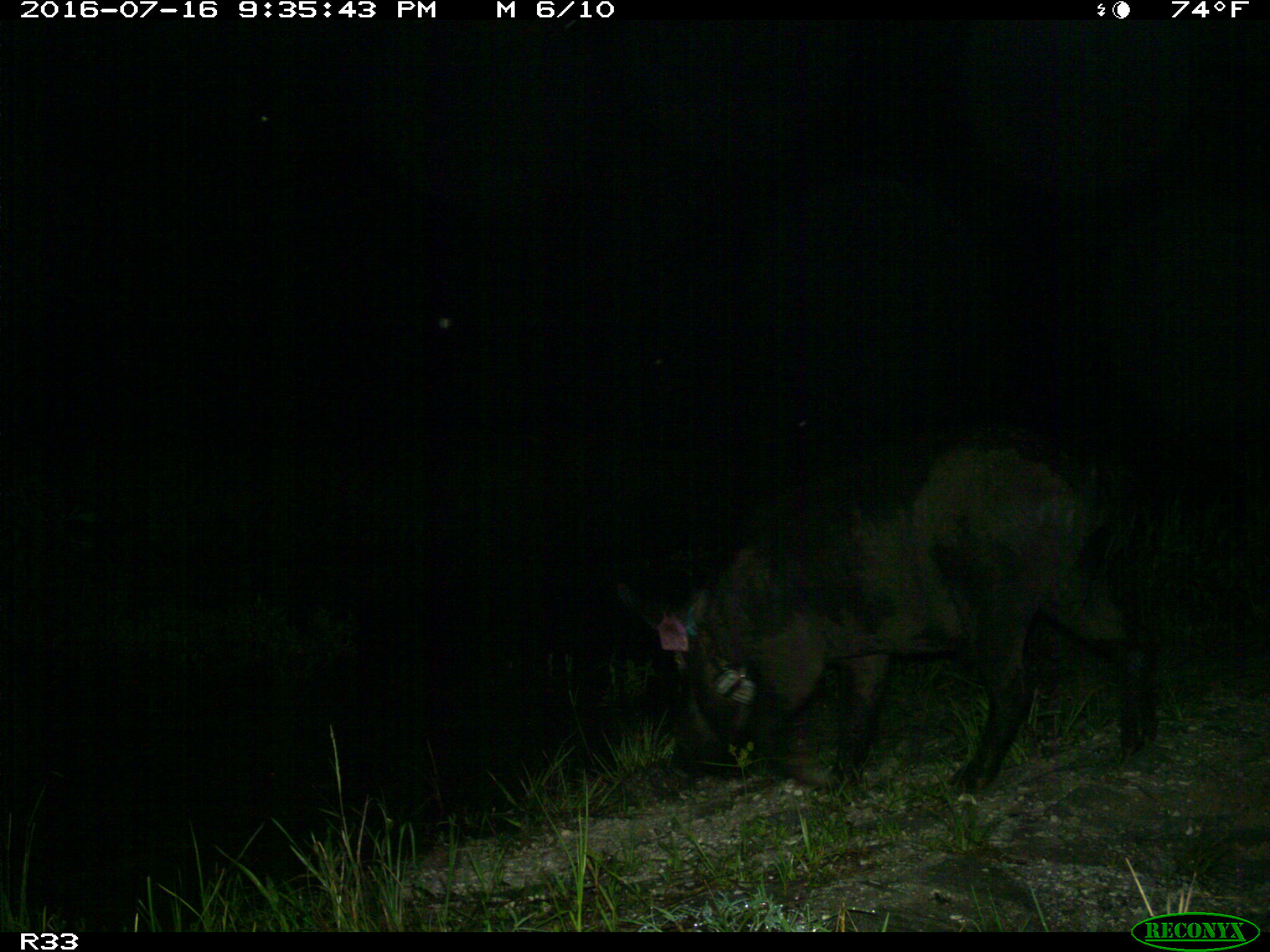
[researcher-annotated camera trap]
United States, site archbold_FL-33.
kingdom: Animalia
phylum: Chordata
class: Mammalia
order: Artiodactyla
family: Suidae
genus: Sus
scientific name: Sus scrofa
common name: wild boar